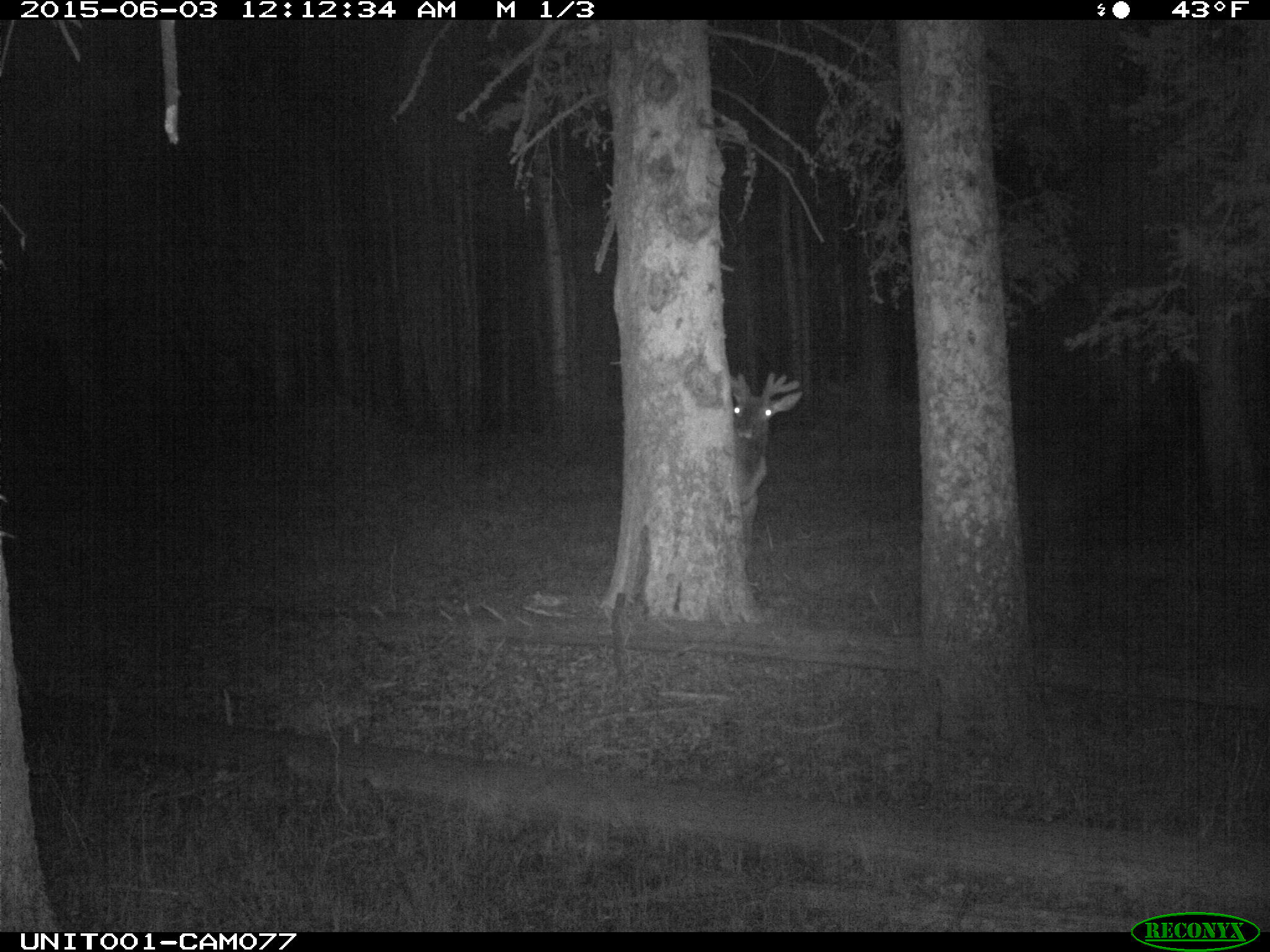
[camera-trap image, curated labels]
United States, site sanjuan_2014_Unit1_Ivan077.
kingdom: Animalia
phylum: Chordata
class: Mammalia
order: Artiodactyla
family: Cervidae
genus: Cervus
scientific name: Cervus elaphus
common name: red deer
Cervus elaphus (red deer).